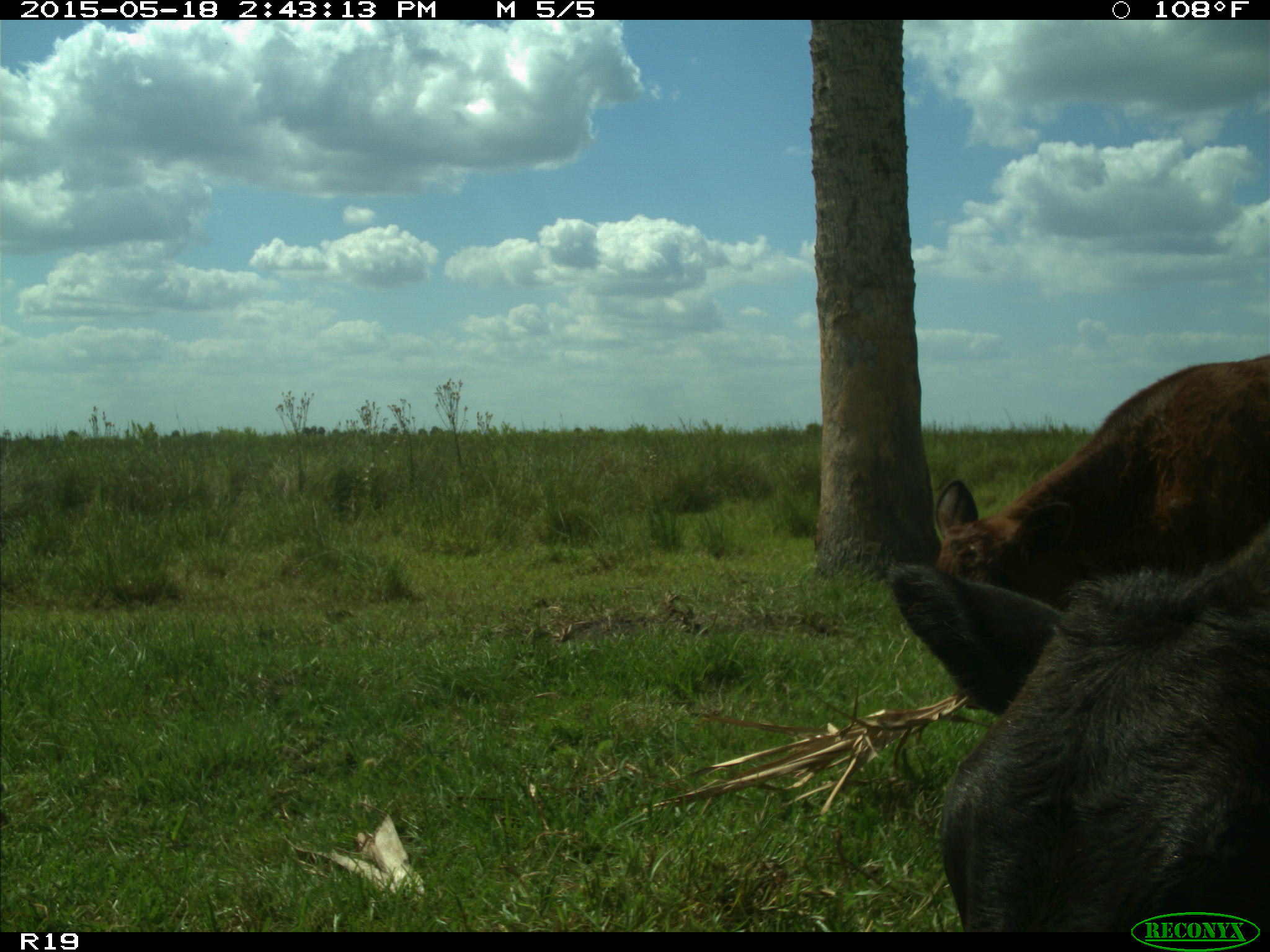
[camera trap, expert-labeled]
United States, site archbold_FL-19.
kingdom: Animalia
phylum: Chordata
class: Mammalia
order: Artiodactyla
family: Bovidae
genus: Bos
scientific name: Bos taurus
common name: domestic cow